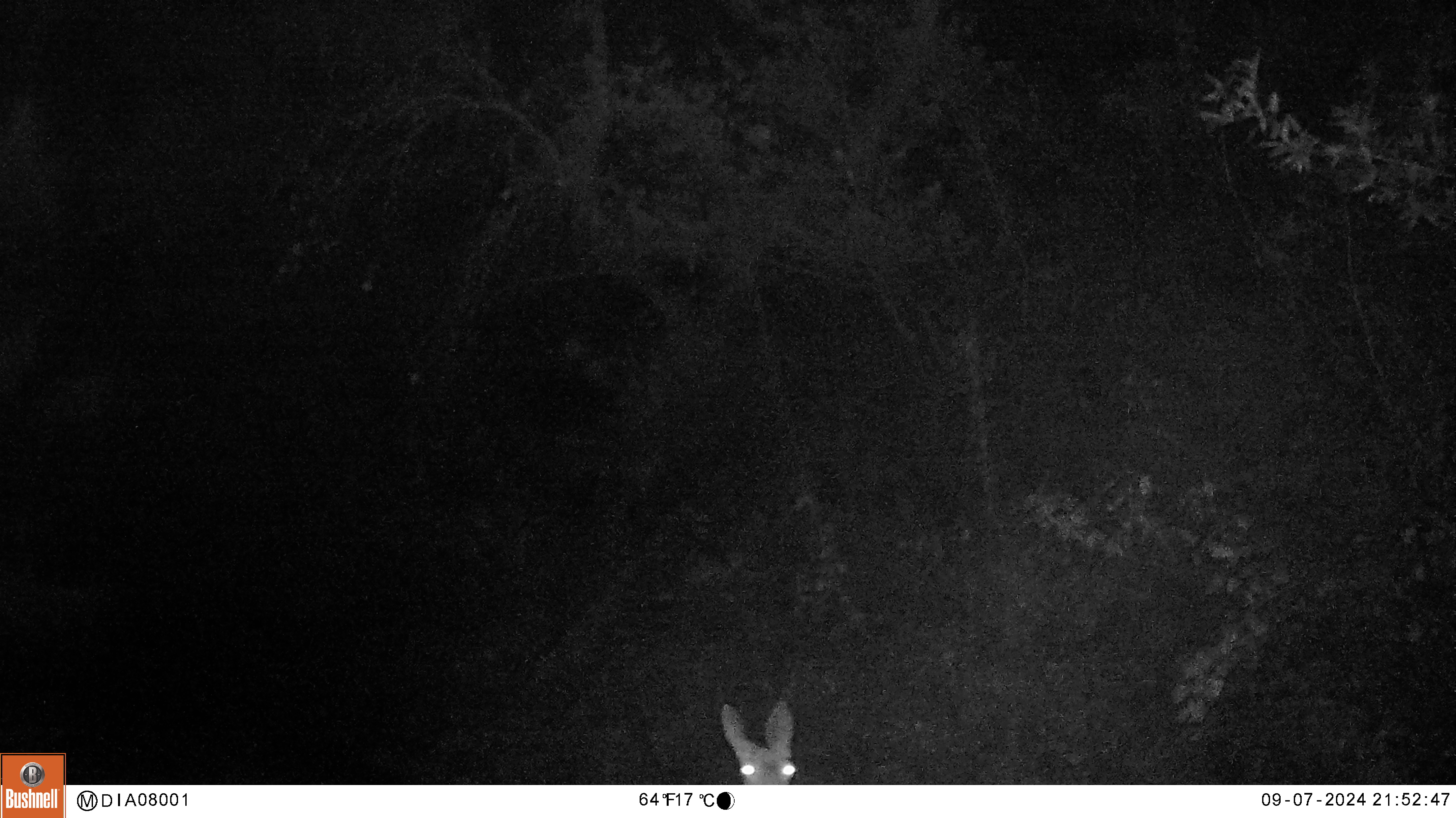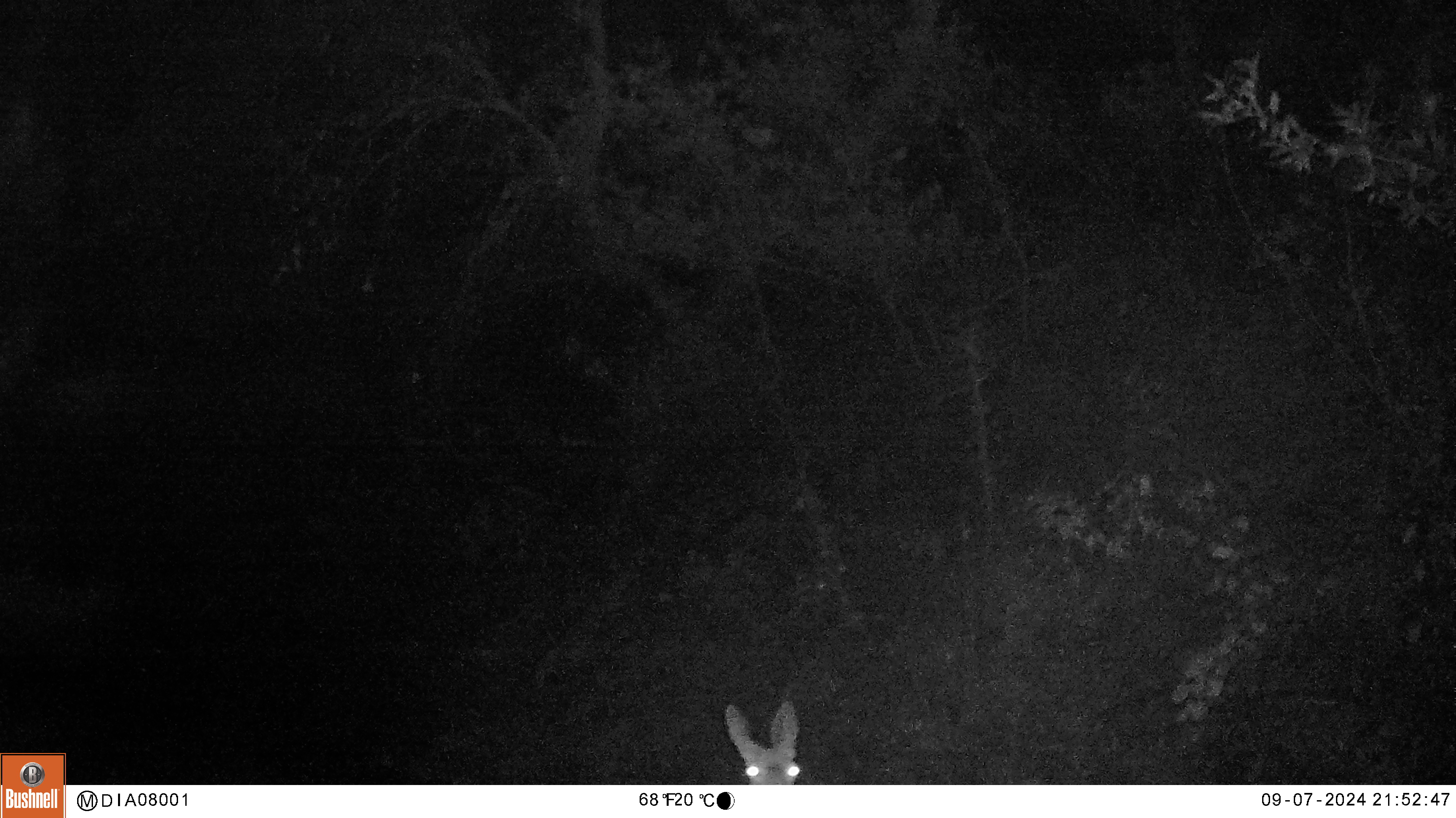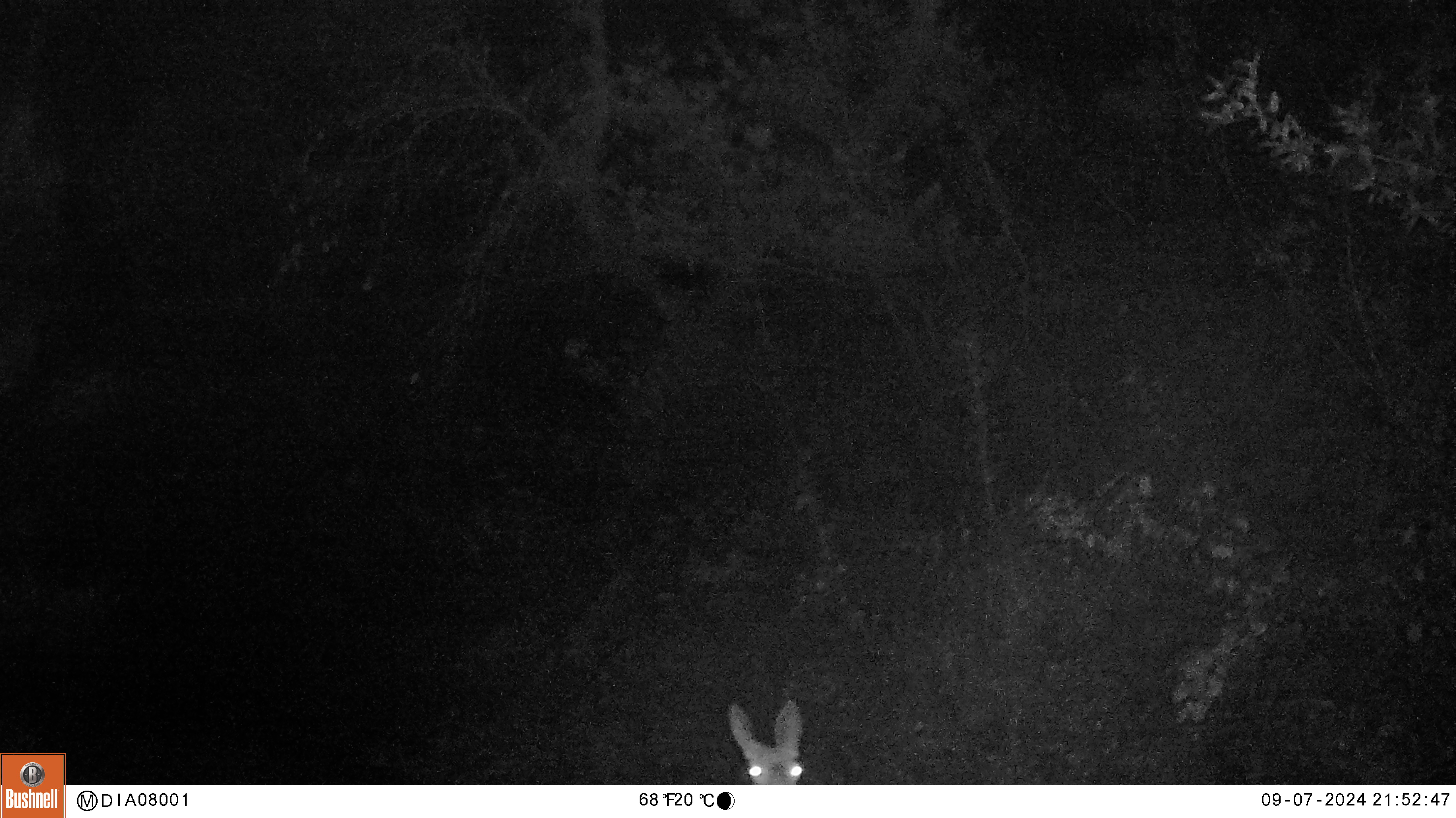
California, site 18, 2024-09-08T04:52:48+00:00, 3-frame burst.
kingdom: Animalia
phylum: Chordata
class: Mammalia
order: Artiodactyla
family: Cervidae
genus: Odocoileus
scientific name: Odocoileus hemionus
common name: mule deer